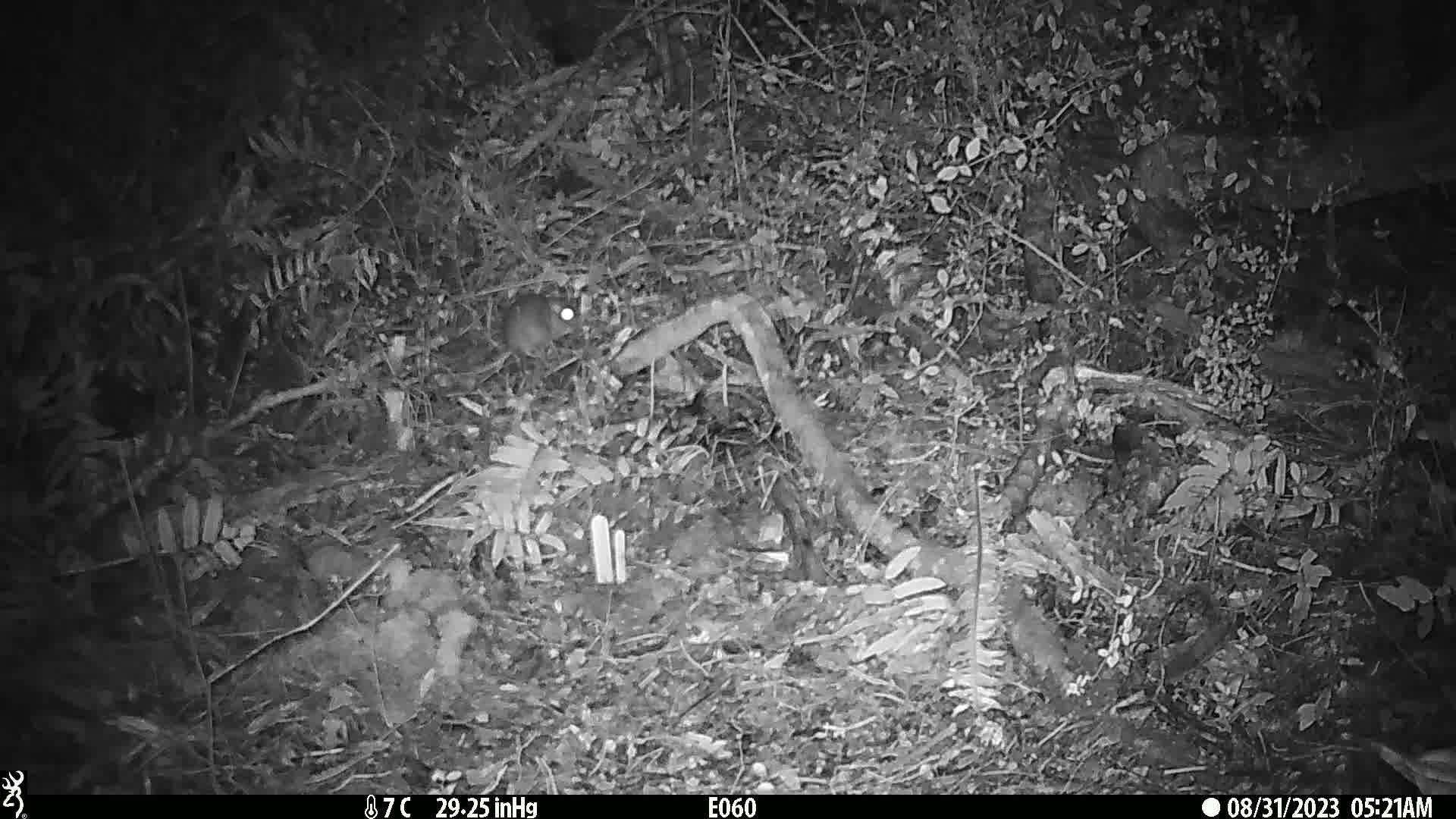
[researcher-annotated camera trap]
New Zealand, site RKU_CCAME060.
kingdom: Animalia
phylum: Chordata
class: Mammalia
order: Rodentia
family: Muridae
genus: Rattus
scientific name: Rattus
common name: rat